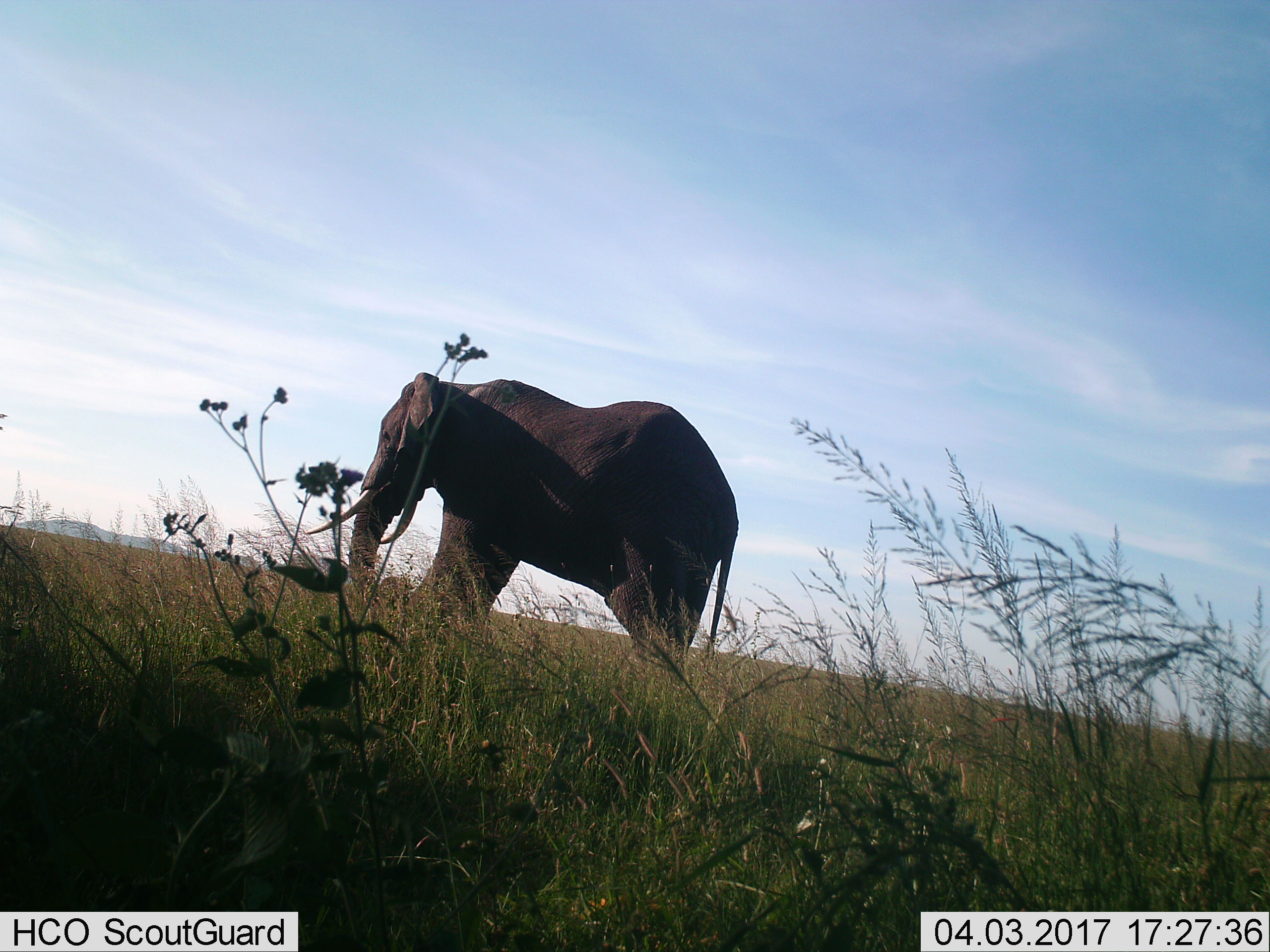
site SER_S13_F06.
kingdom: Animalia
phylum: Chordata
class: Mammalia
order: Proboscidea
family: Elephantidae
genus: Loxodonta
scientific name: Loxodonta africana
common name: african bush elephant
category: elephant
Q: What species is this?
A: Elephant (african bush elephant) (Loxodonta africana).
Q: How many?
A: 1.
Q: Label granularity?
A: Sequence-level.